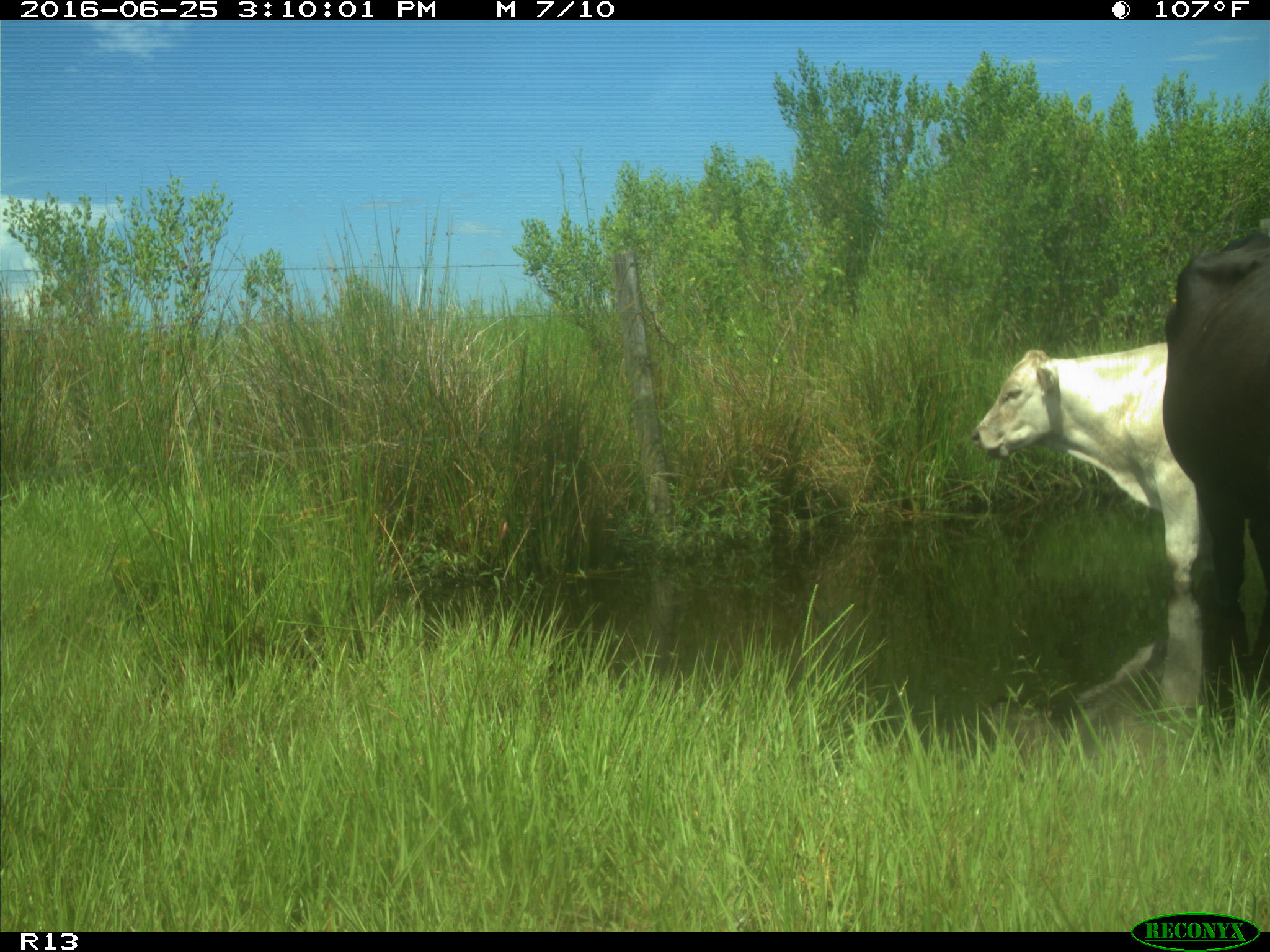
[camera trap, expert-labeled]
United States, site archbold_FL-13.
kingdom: Animalia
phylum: Chordata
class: Mammalia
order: Artiodactyla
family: Bovidae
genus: Bos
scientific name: Bos taurus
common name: domestic cow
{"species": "Bos taurus (domestic cow)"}